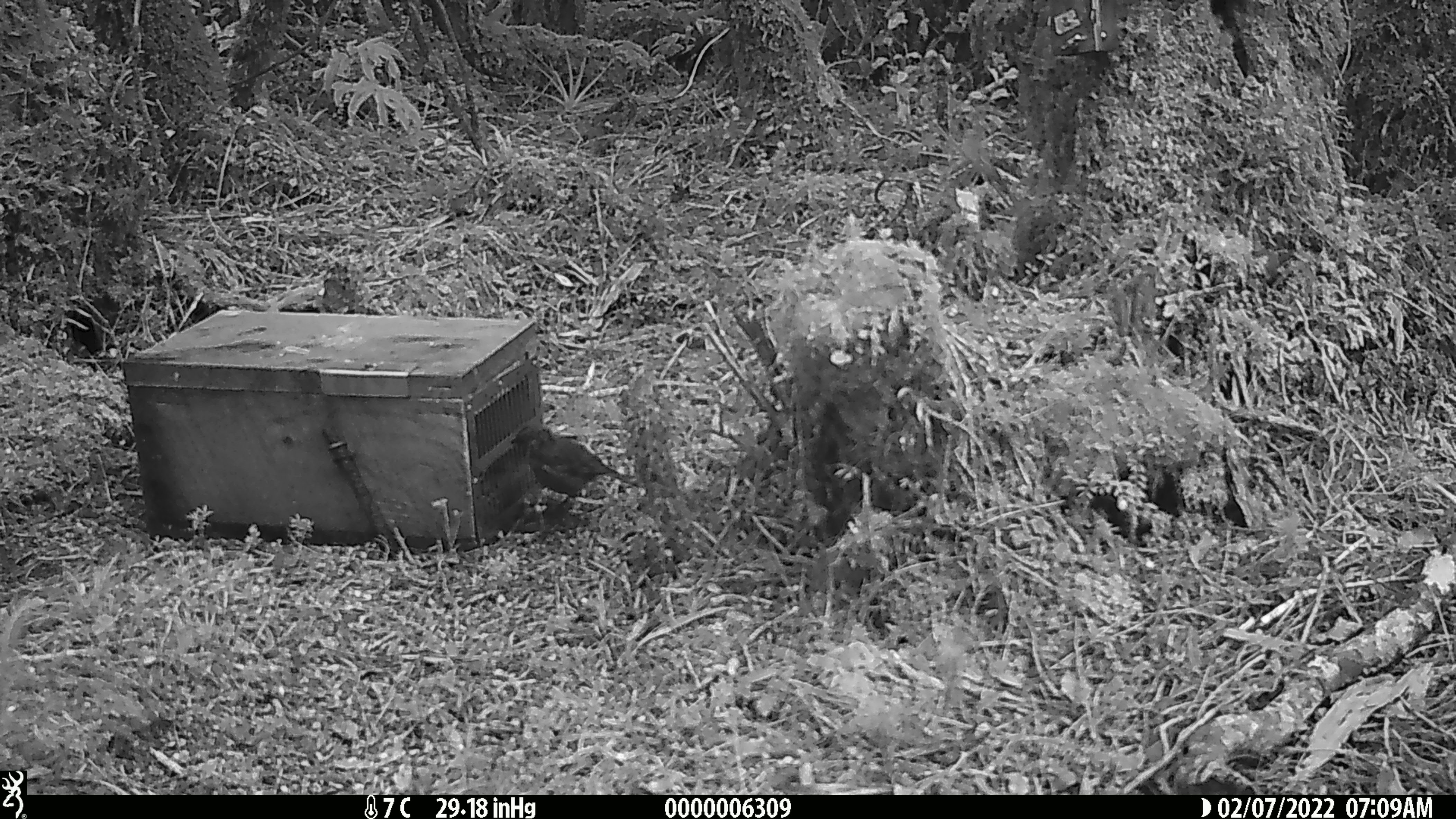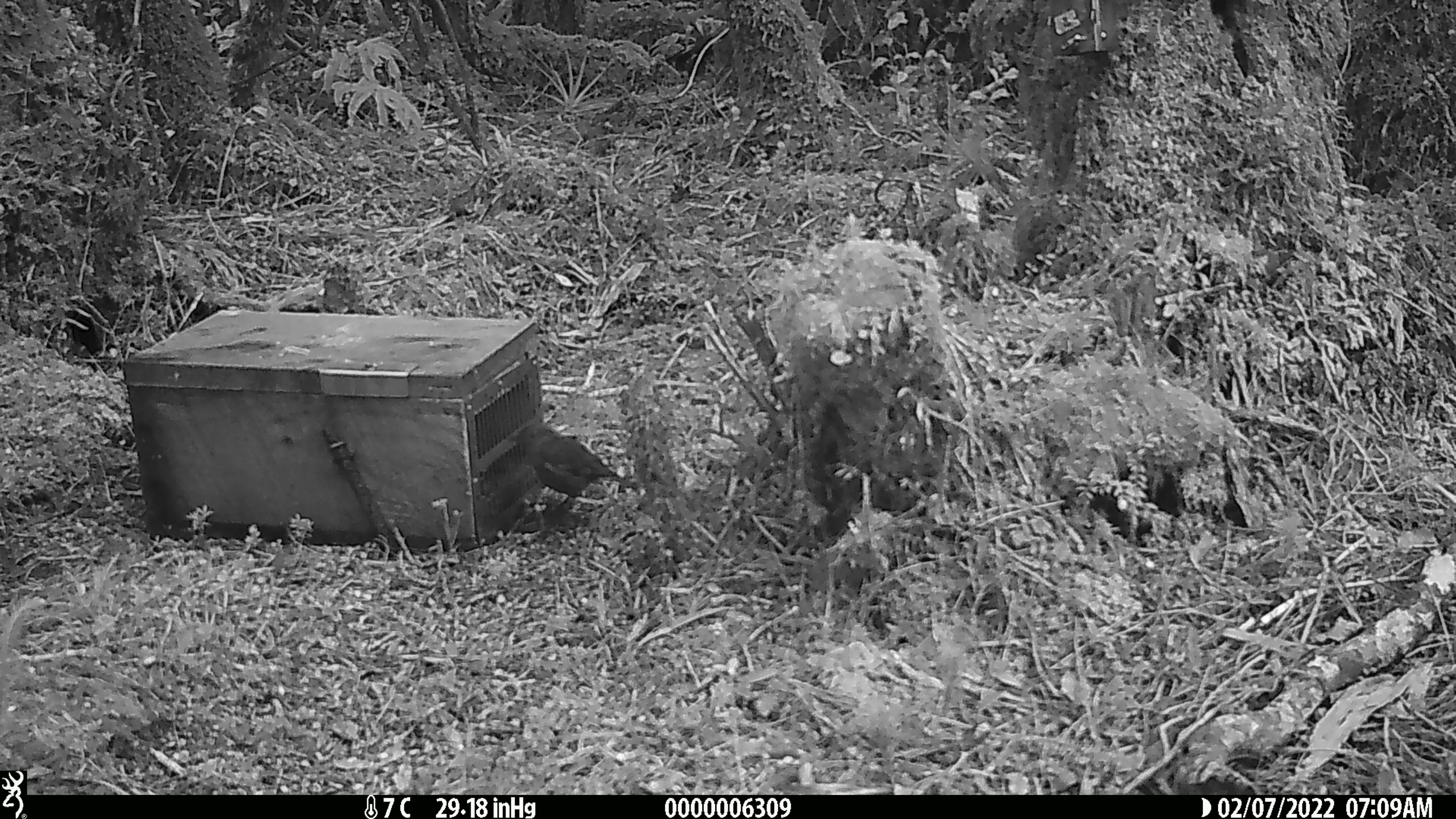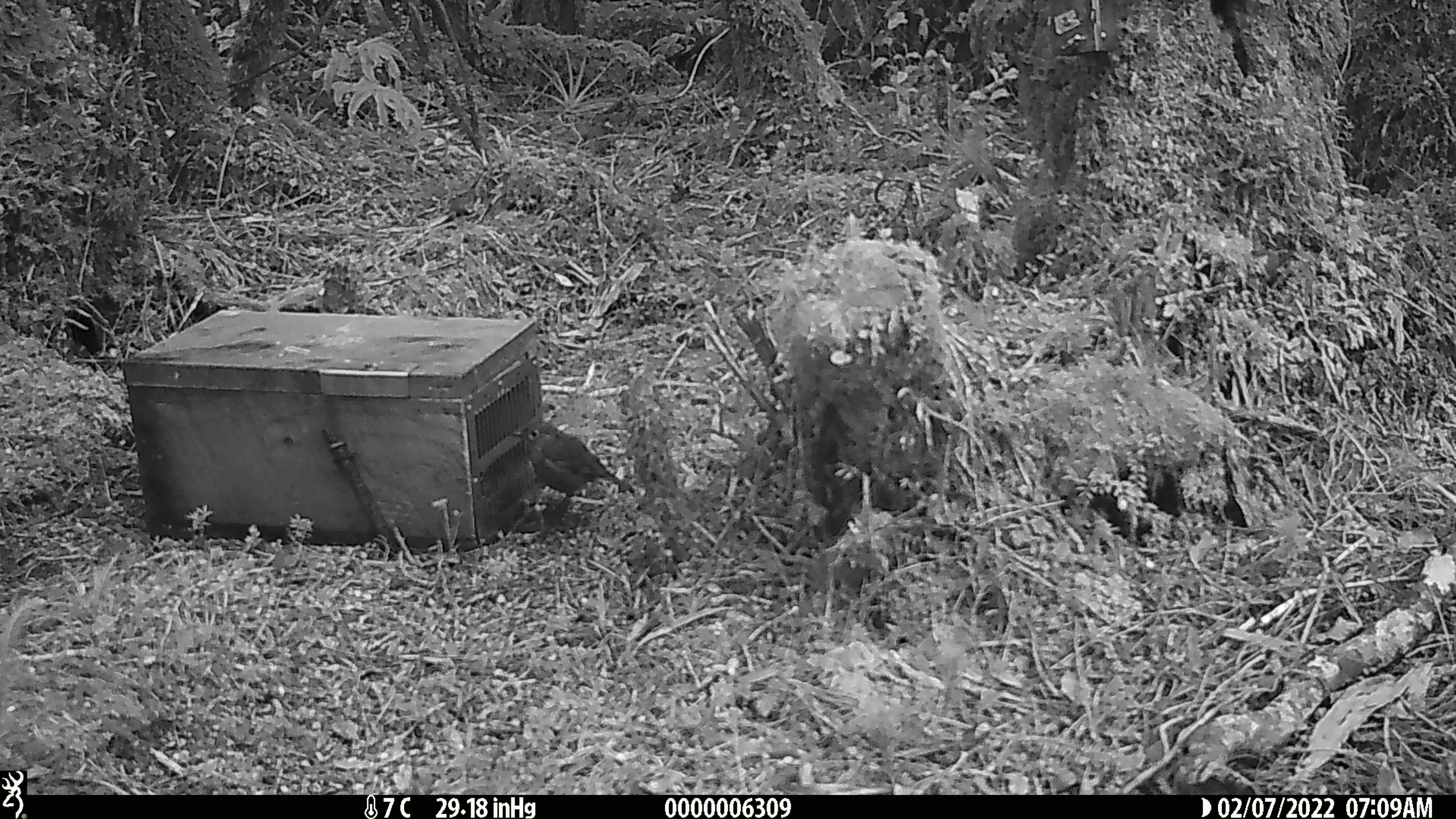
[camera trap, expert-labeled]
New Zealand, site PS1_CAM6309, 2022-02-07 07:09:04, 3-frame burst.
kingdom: Animalia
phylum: Chordata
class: Aves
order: Passeriformes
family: Petroicidae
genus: Petroica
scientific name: Petroica australis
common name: new zealand robin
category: robin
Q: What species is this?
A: Robin (new zealand robin) (Petroica australis).